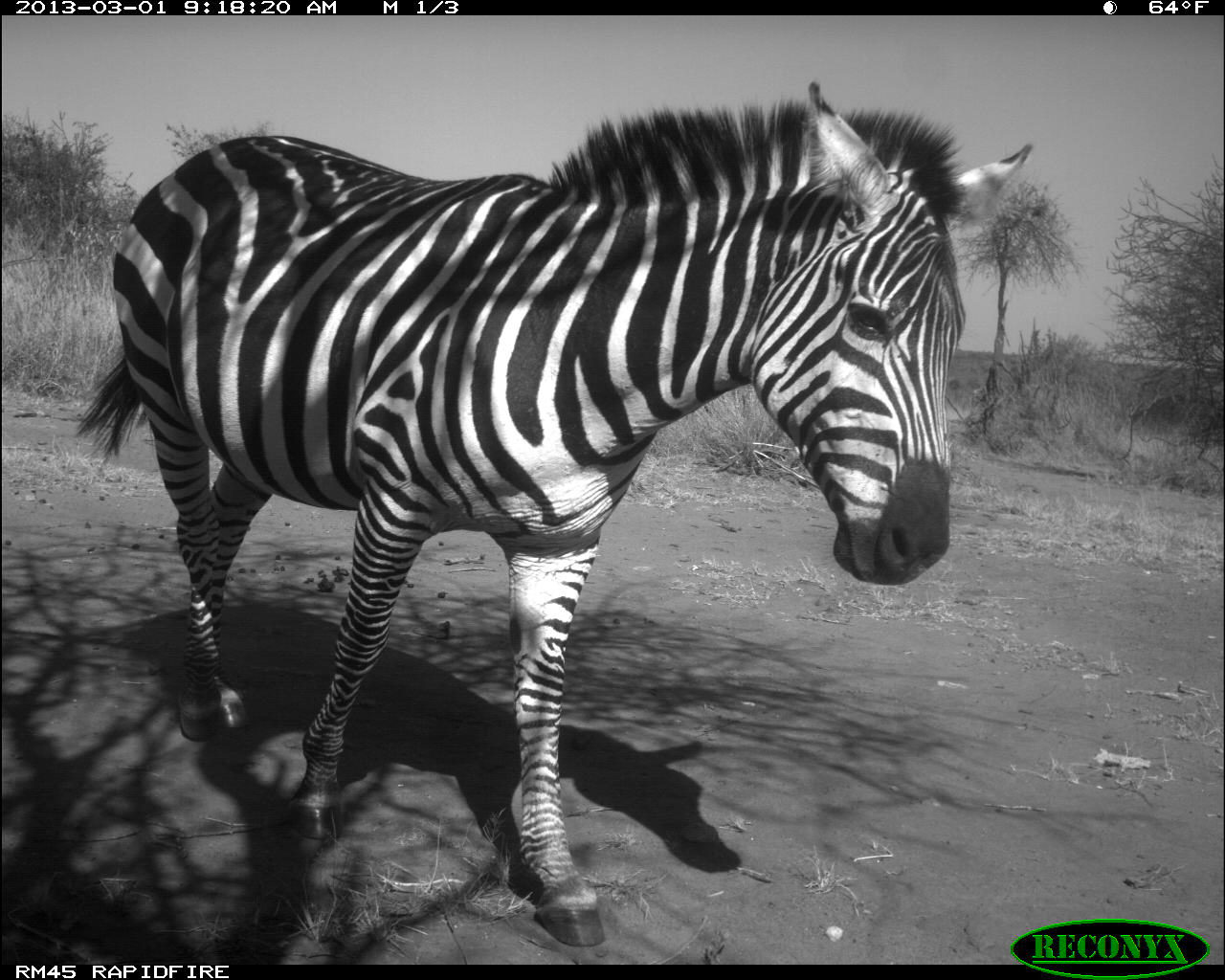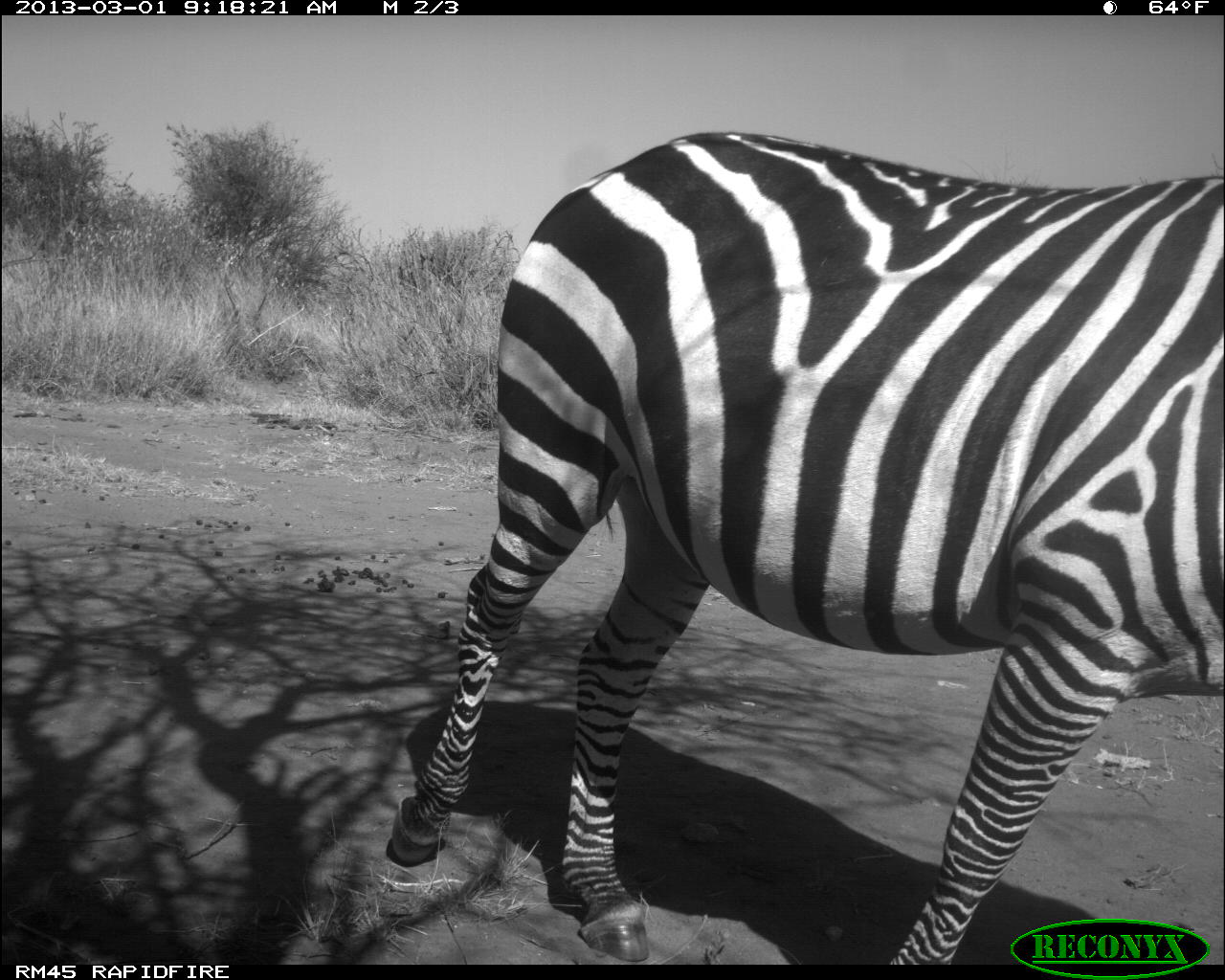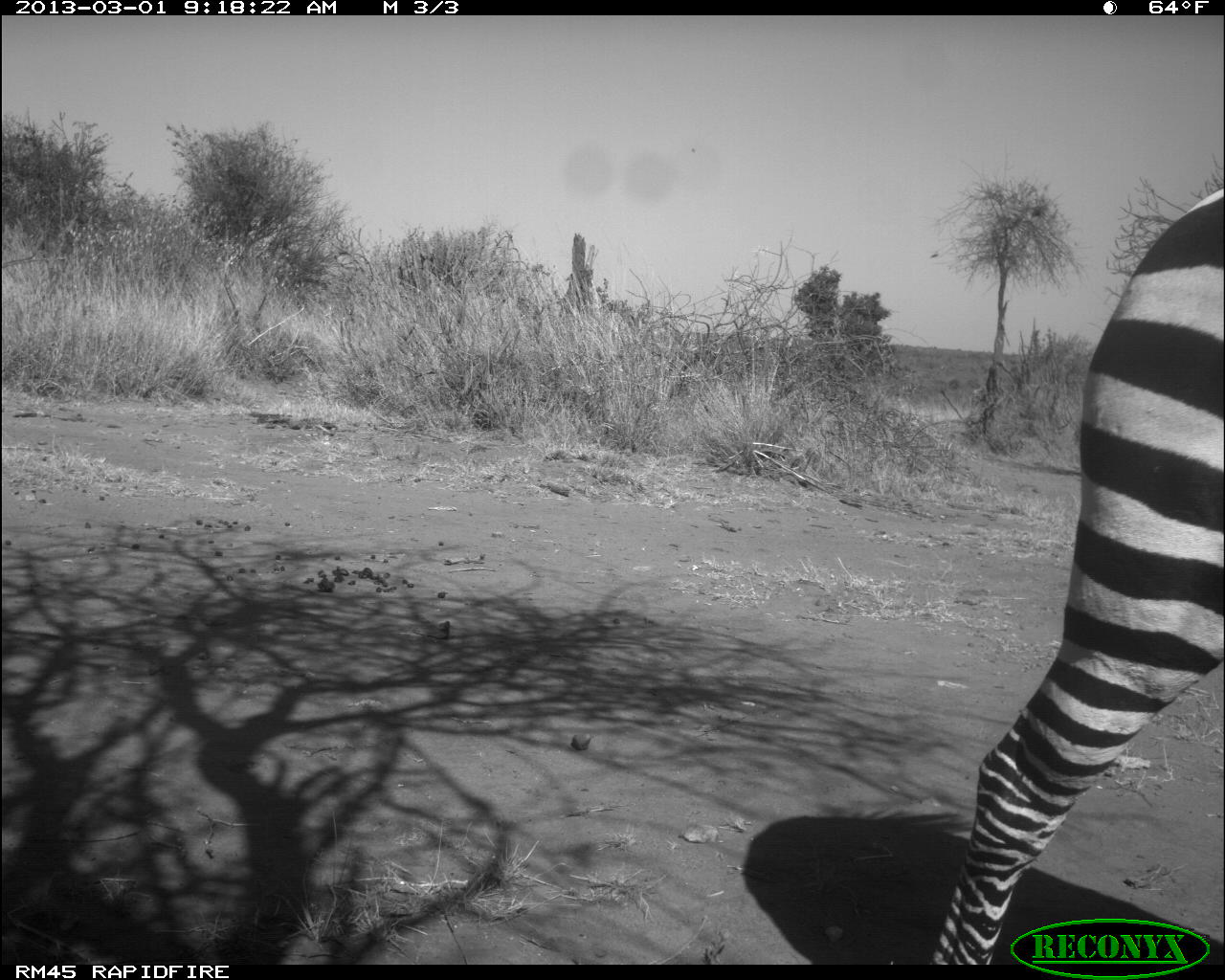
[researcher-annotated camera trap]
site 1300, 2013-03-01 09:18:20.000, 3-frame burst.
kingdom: Animalia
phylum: Chordata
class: Mammalia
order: Perissodactyla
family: Equidae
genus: Equus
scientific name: Equus quagga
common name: plains zebra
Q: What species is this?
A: Equus quagga (plains zebra).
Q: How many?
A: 1.